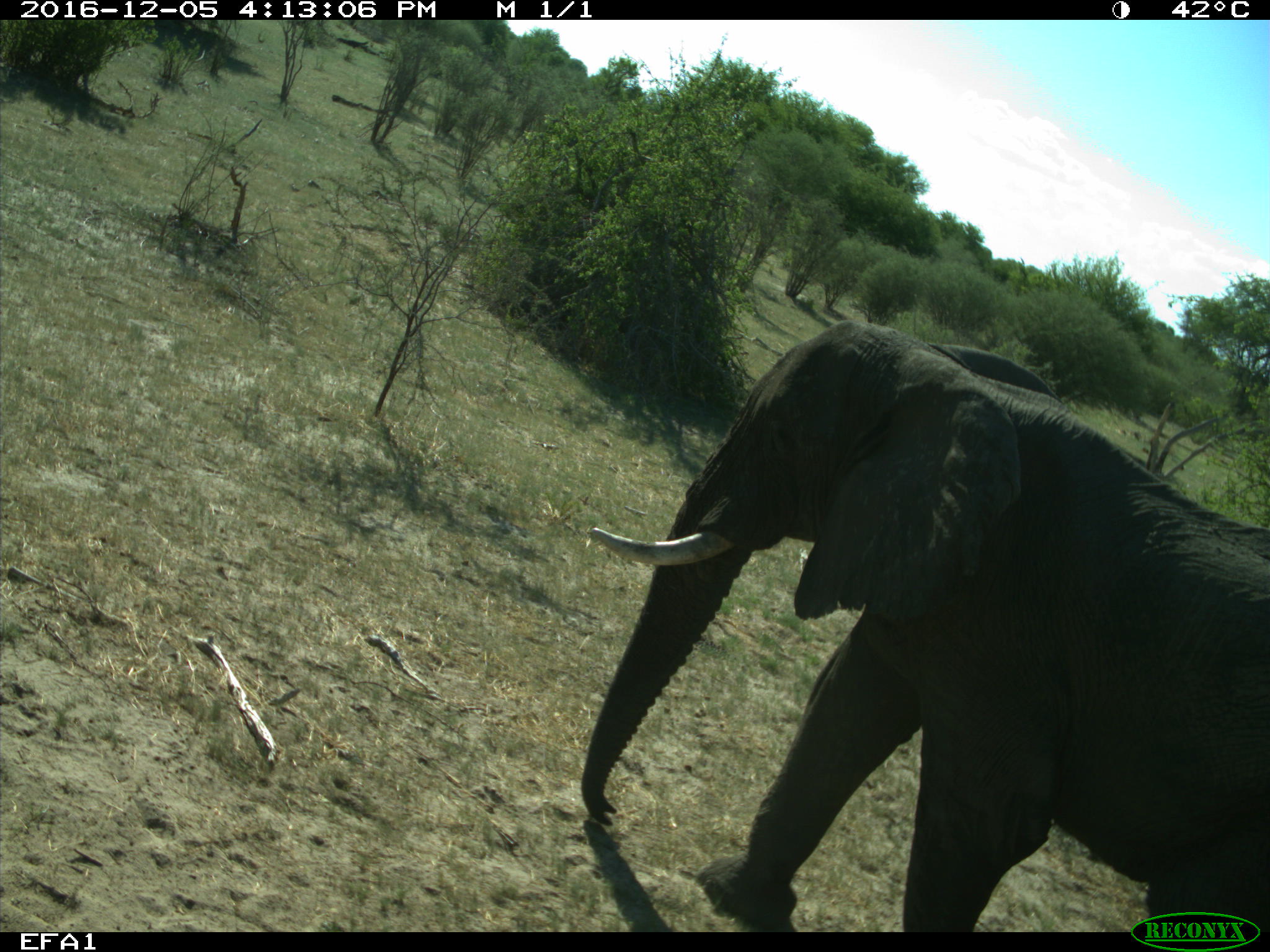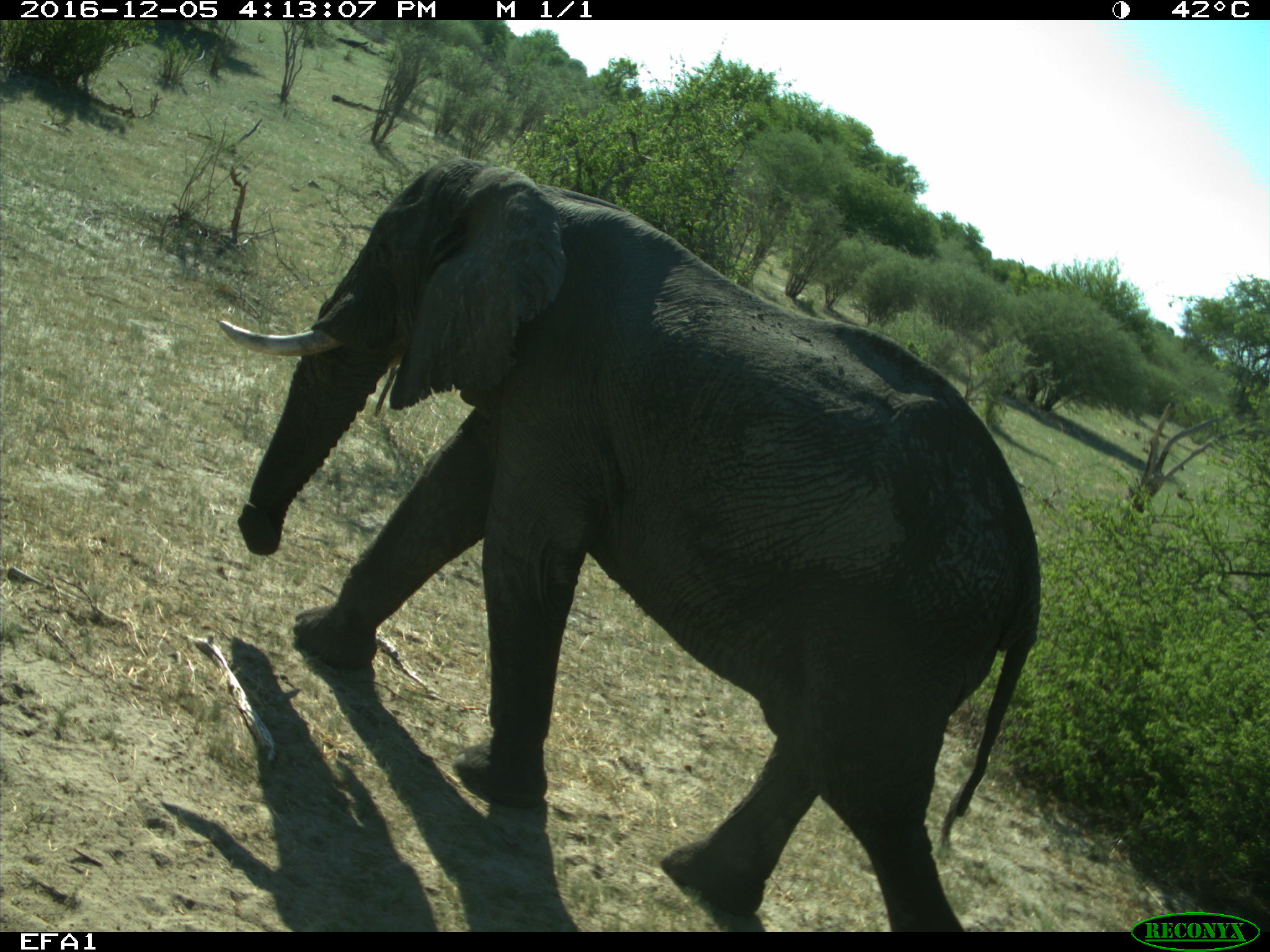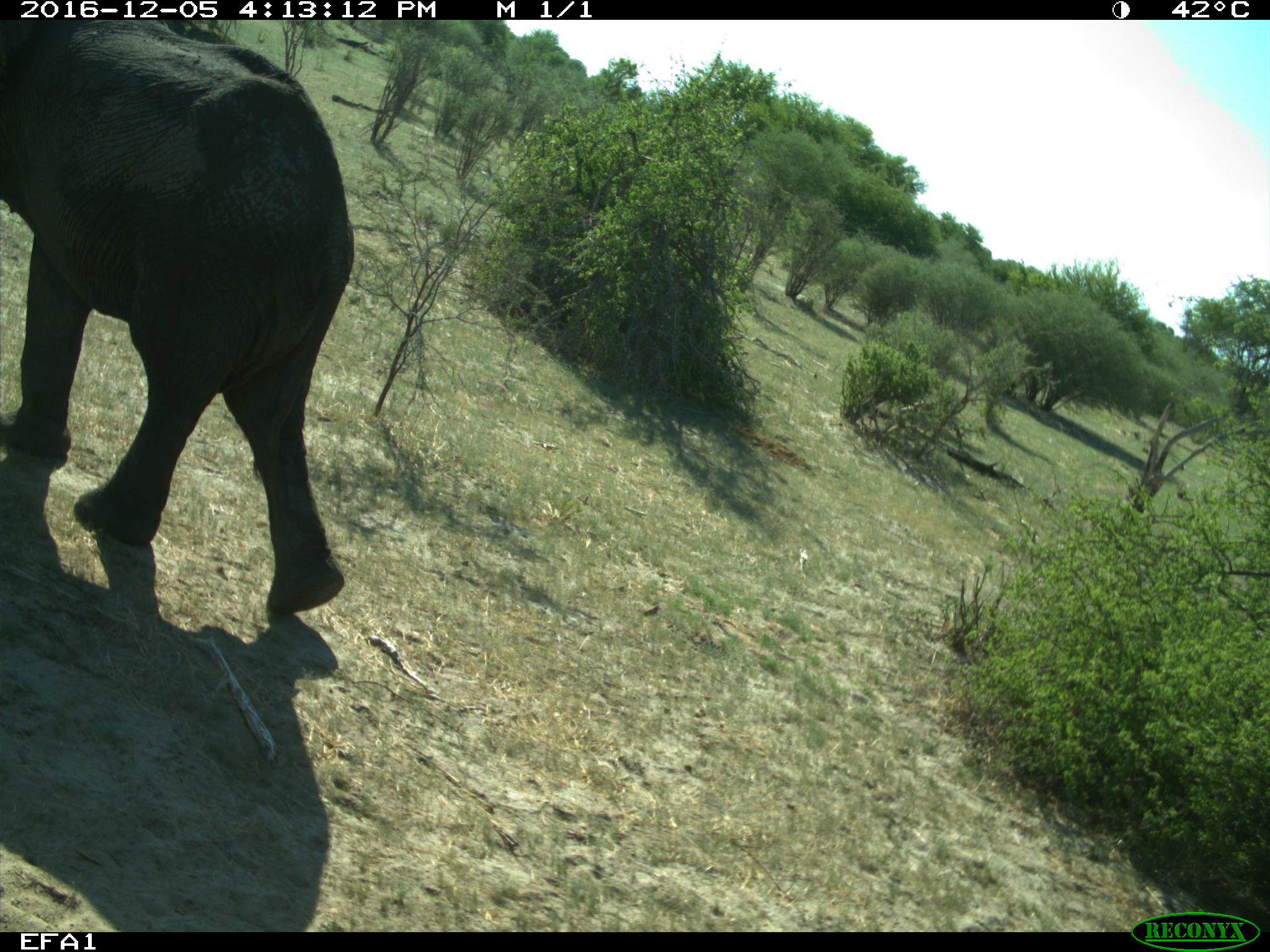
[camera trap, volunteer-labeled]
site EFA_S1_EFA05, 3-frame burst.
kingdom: Animalia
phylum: Chordata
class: Mammalia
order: Proboscidea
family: Elephantidae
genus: Loxodonta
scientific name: Loxodonta africana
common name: african bush elephant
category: elephant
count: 1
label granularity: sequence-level